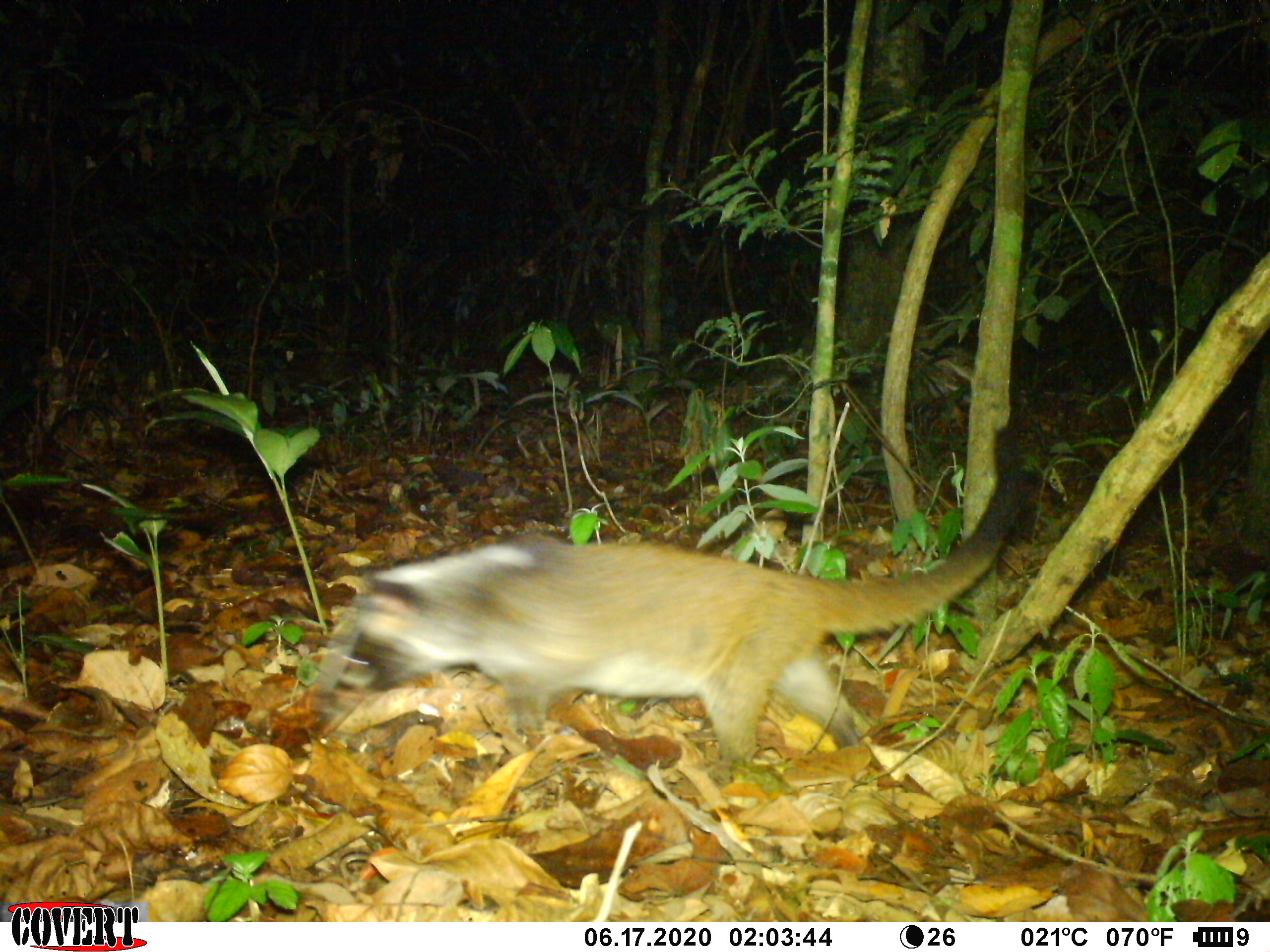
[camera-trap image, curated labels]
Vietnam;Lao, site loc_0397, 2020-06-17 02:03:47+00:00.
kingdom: Animalia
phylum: Chordata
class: Mammalia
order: Carnivora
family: Viverridae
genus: Paguma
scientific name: Paguma larvata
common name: masked palm civet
Masked palm civet (Paguma larvata). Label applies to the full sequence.